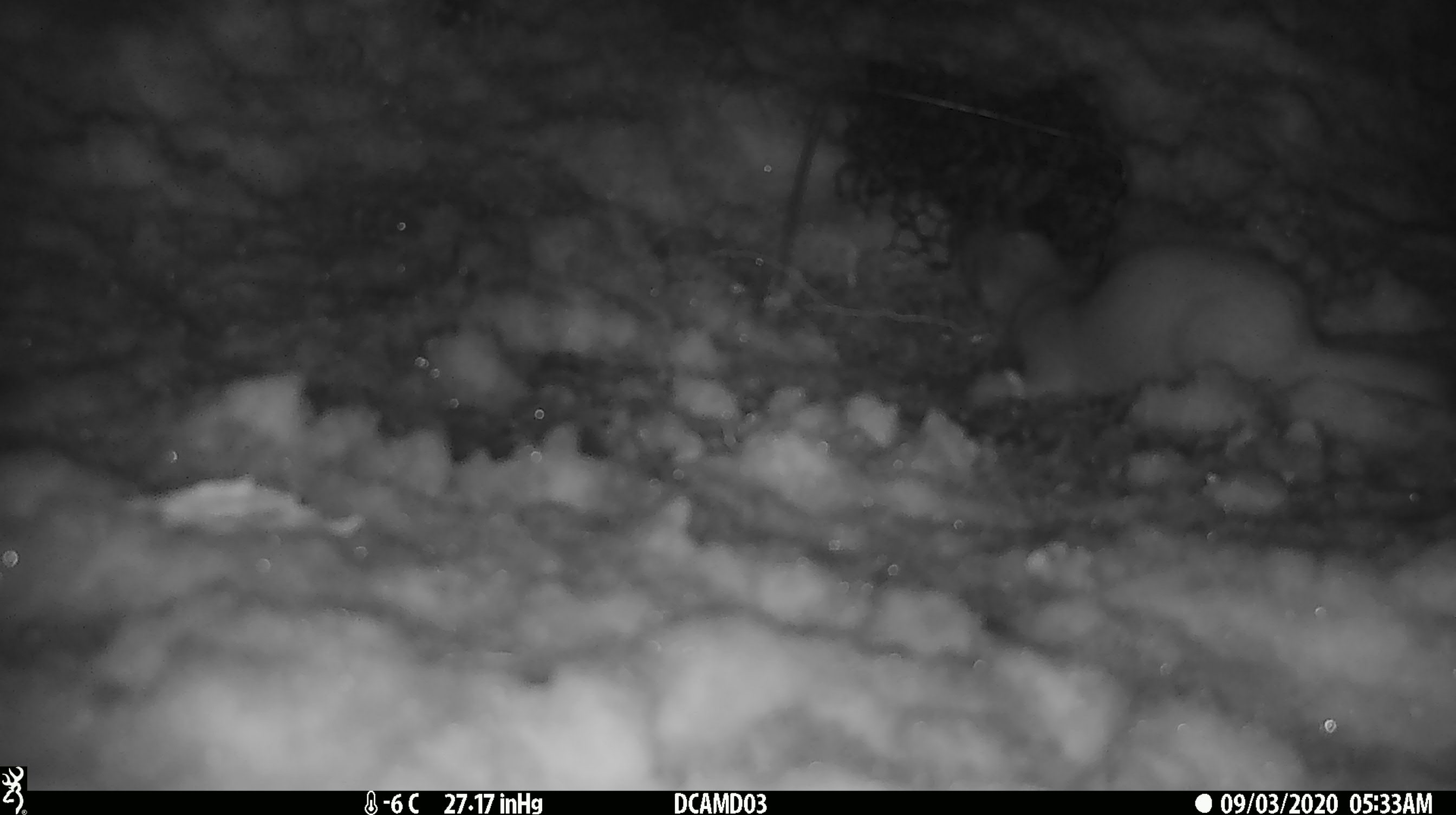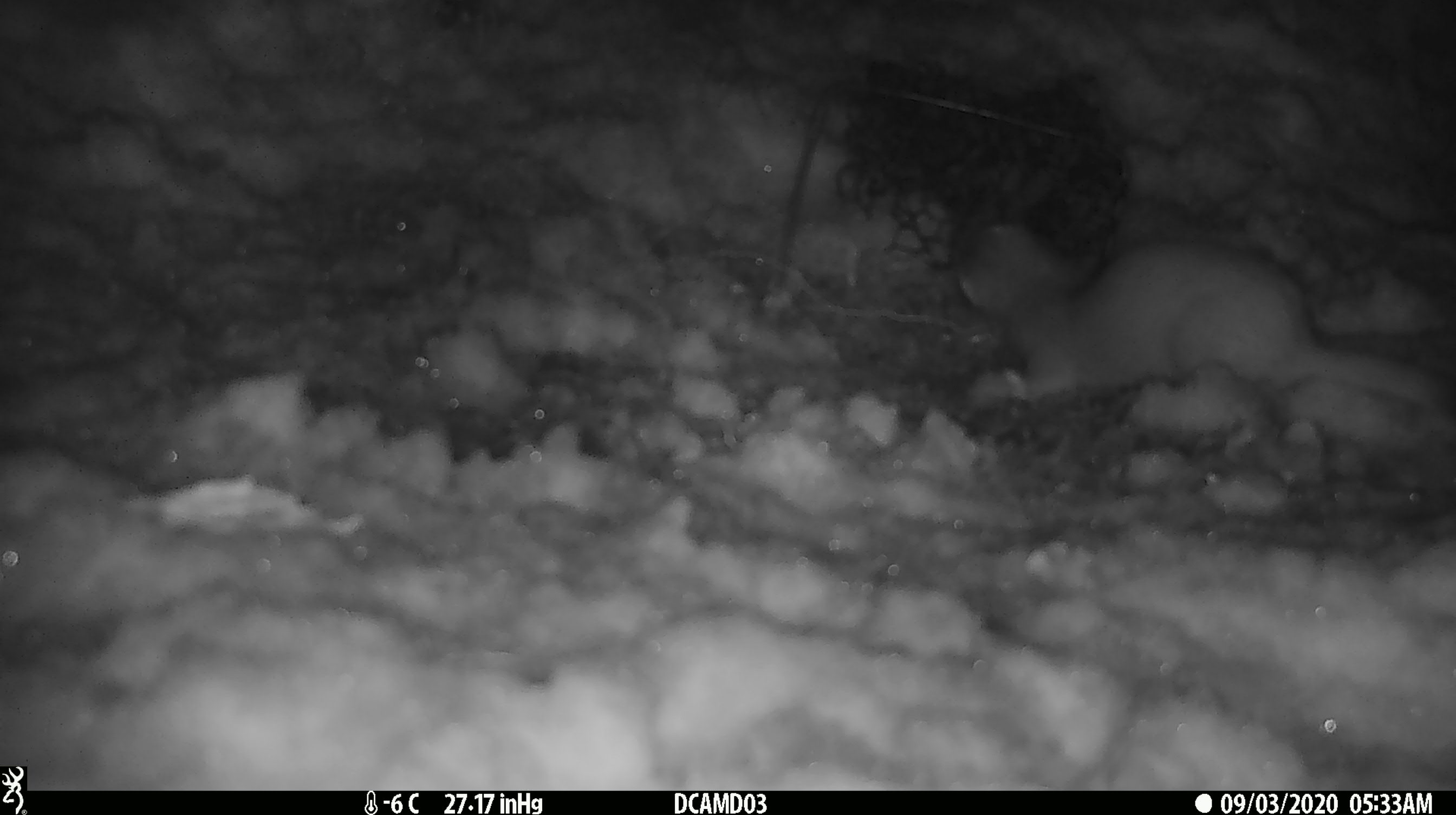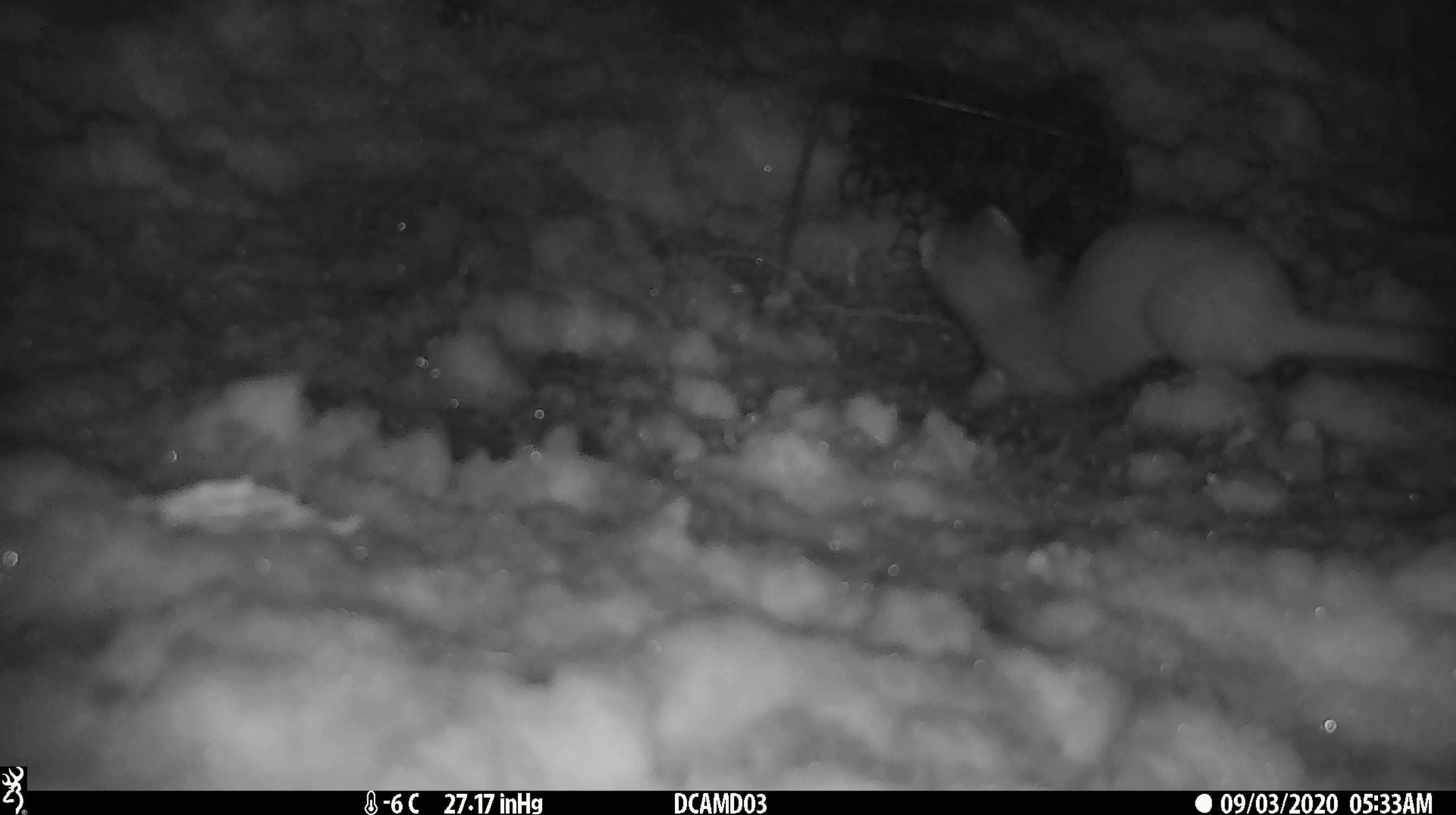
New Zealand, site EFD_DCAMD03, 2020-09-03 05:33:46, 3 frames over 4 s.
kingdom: Animalia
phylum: Chordata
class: Mammalia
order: Carnivora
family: Mustelidae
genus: Mustela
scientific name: Mustela erminea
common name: stoat